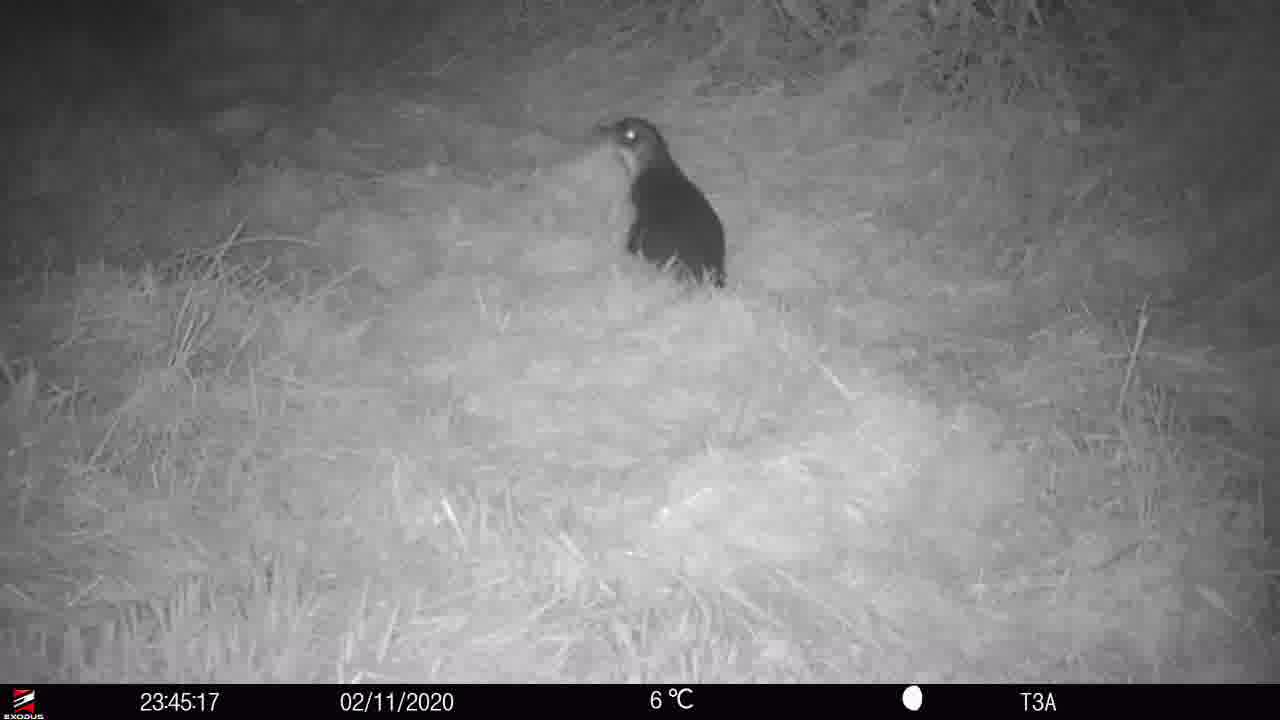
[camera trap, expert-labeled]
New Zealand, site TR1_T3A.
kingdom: Animalia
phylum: Chordata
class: Aves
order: Sphenisciformes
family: Spheniscidae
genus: Eudyptula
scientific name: Eudyptula minor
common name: little blue penguin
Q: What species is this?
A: Little blue penguin (Eudyptula minor).